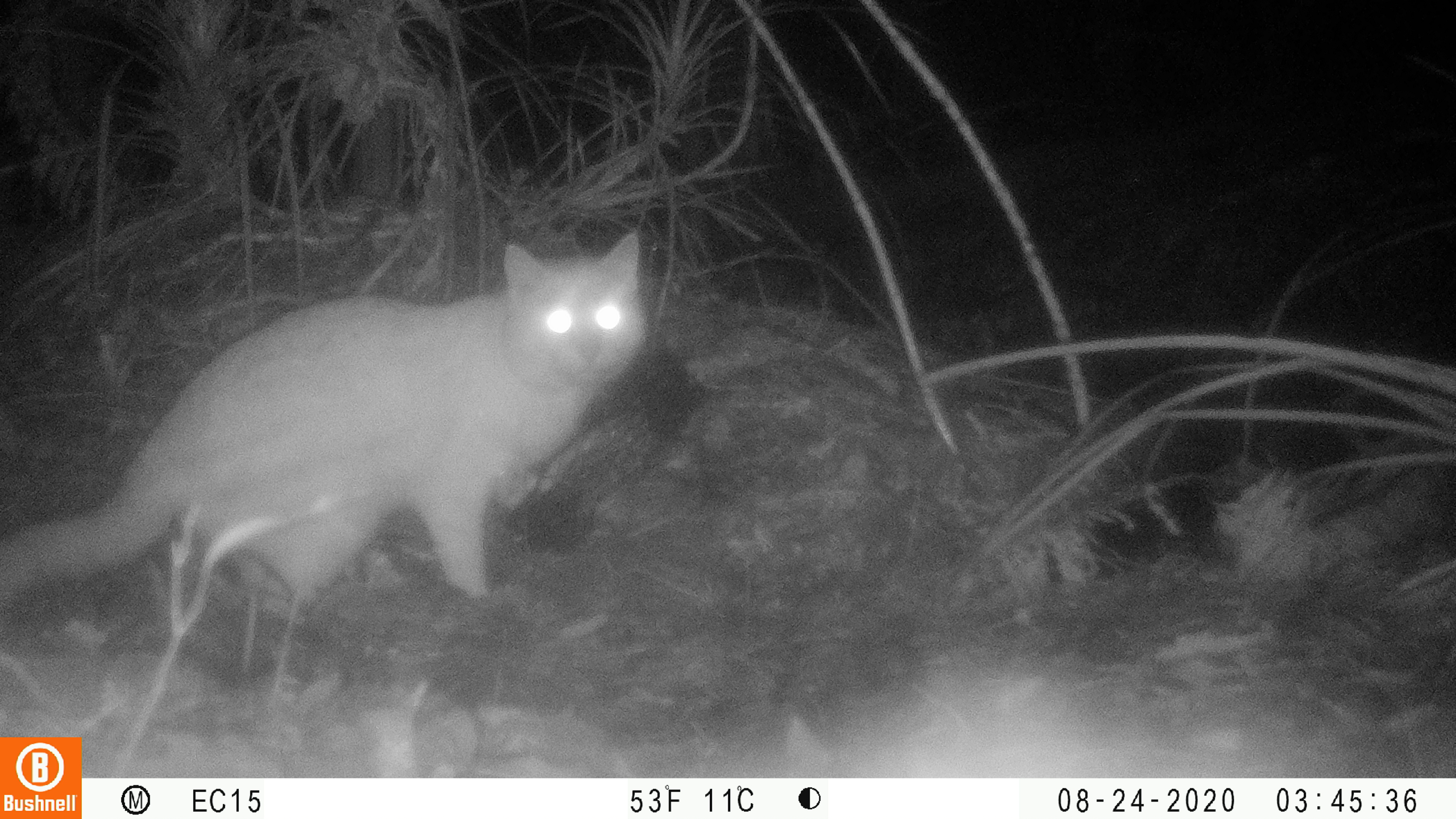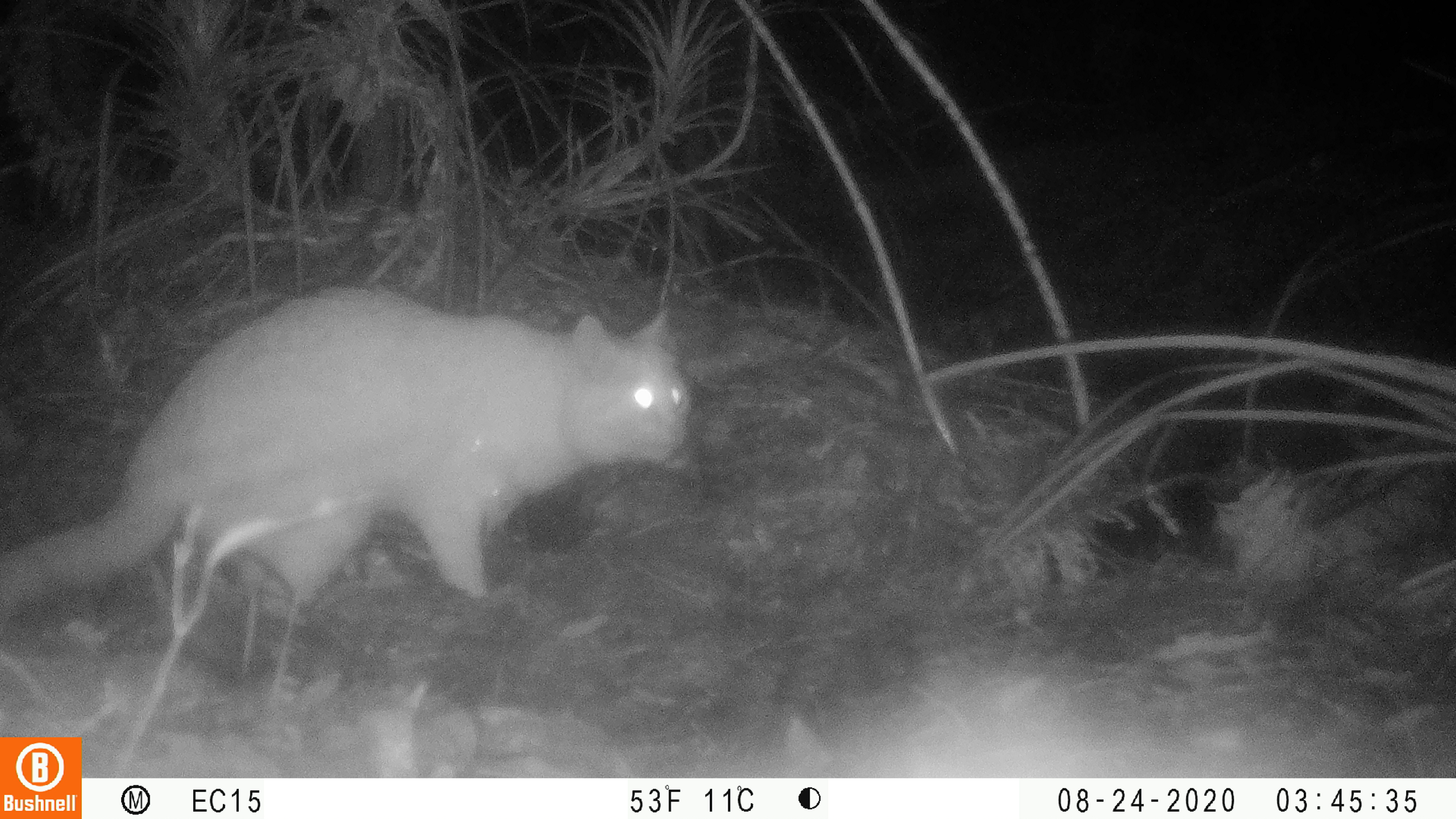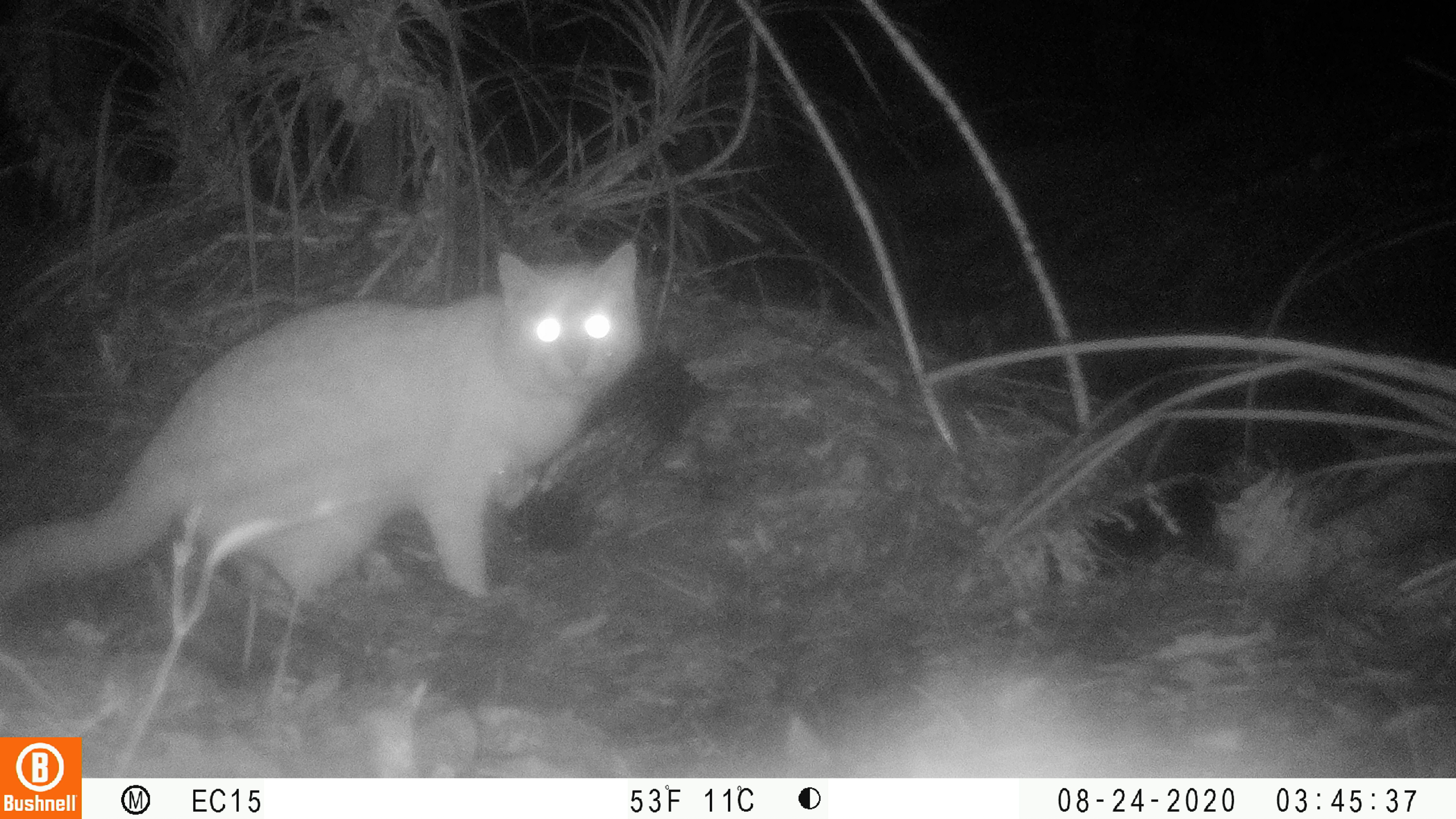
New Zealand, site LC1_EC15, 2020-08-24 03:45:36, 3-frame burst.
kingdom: Animalia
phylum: Chordata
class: Mammalia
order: Carnivora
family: Felidae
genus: Felis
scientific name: Felis catus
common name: domestic cat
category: cat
Cat (domestic cat) (Felis catus).